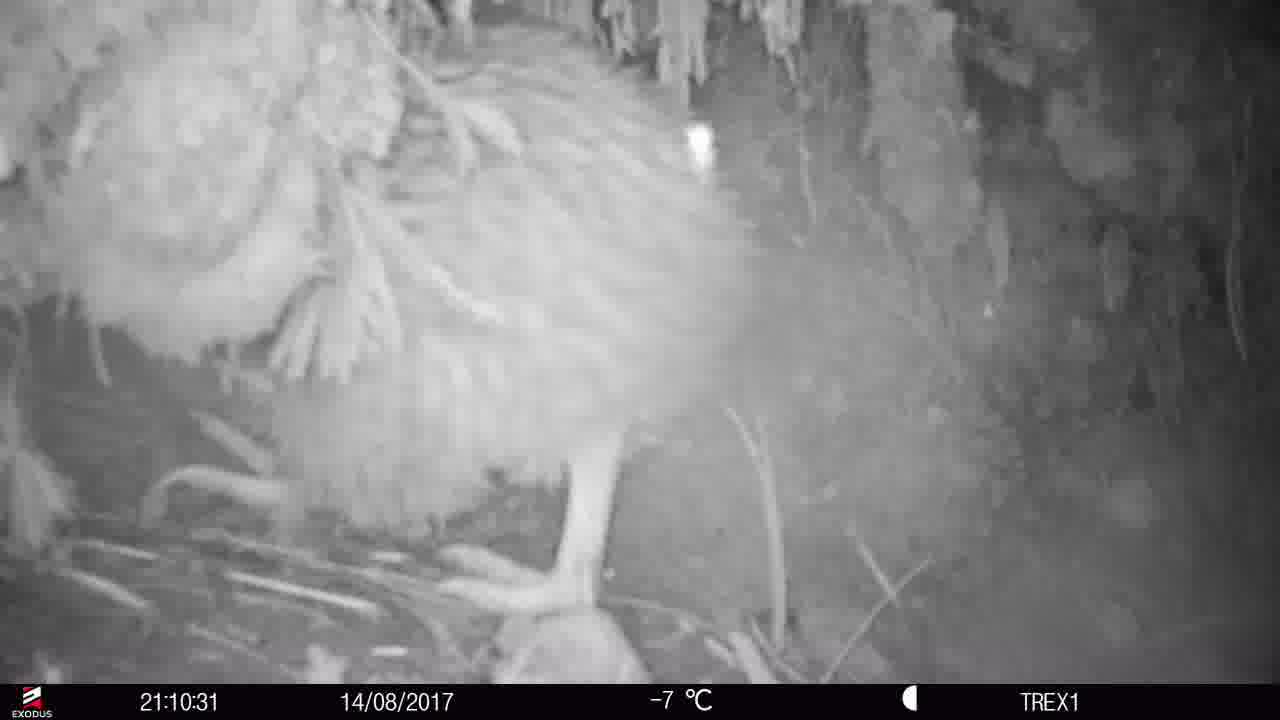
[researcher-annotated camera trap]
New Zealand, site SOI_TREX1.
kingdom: Animalia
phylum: Chordata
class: Aves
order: Apterygiformes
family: Apterygidae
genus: Apteryx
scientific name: Apteryx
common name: kiwi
Kiwi (Apteryx).